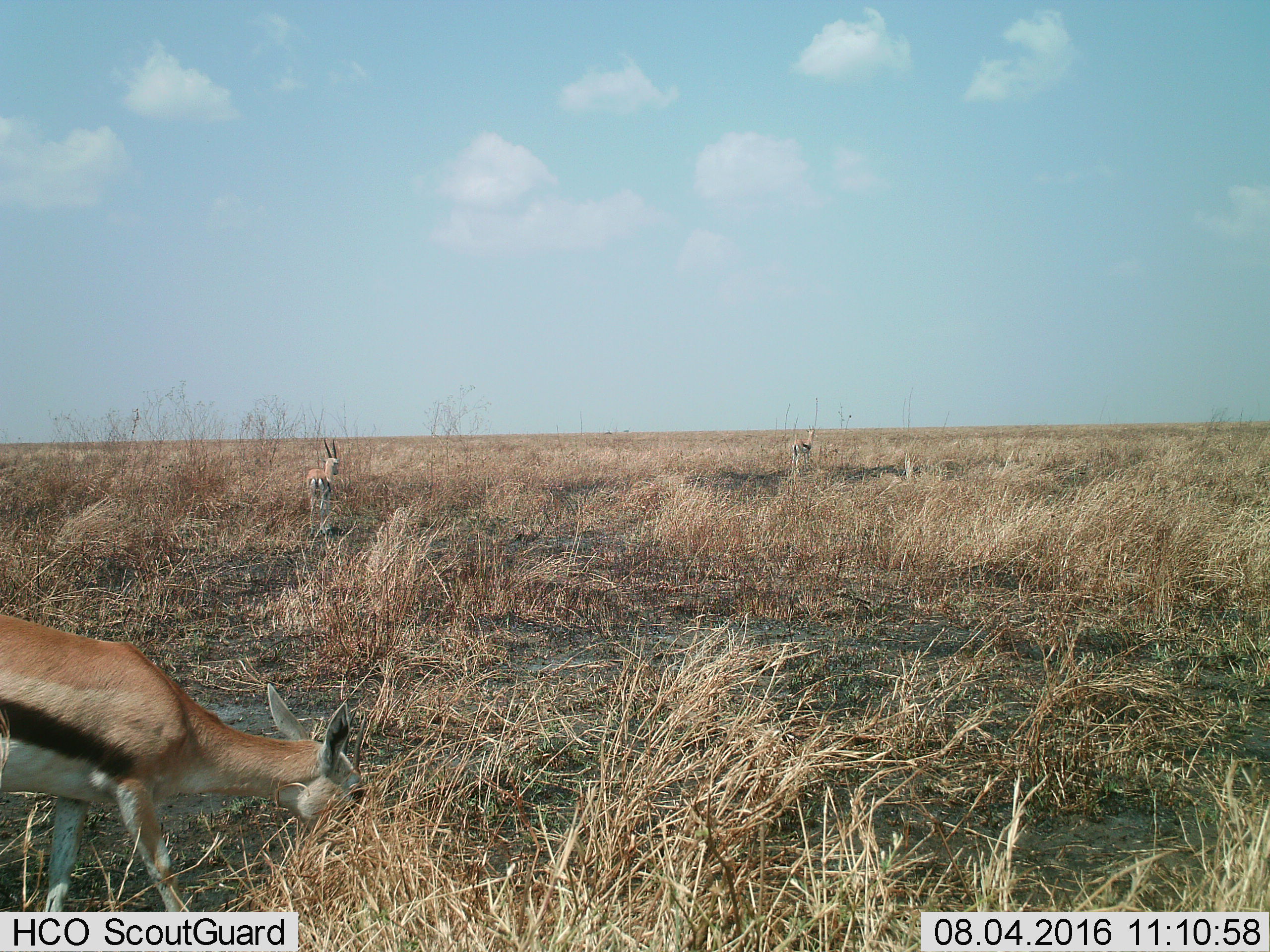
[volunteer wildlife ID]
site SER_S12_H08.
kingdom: Animalia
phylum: Chordata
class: Mammalia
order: Artiodactyla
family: Bovidae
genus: Eudorcas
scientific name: Eudorcas thomsonii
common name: thomson's gazelle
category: gazellethomsons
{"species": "gazellethomsons (thomson's gazelle) (Eudorcas thomsonii)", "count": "3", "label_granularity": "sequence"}